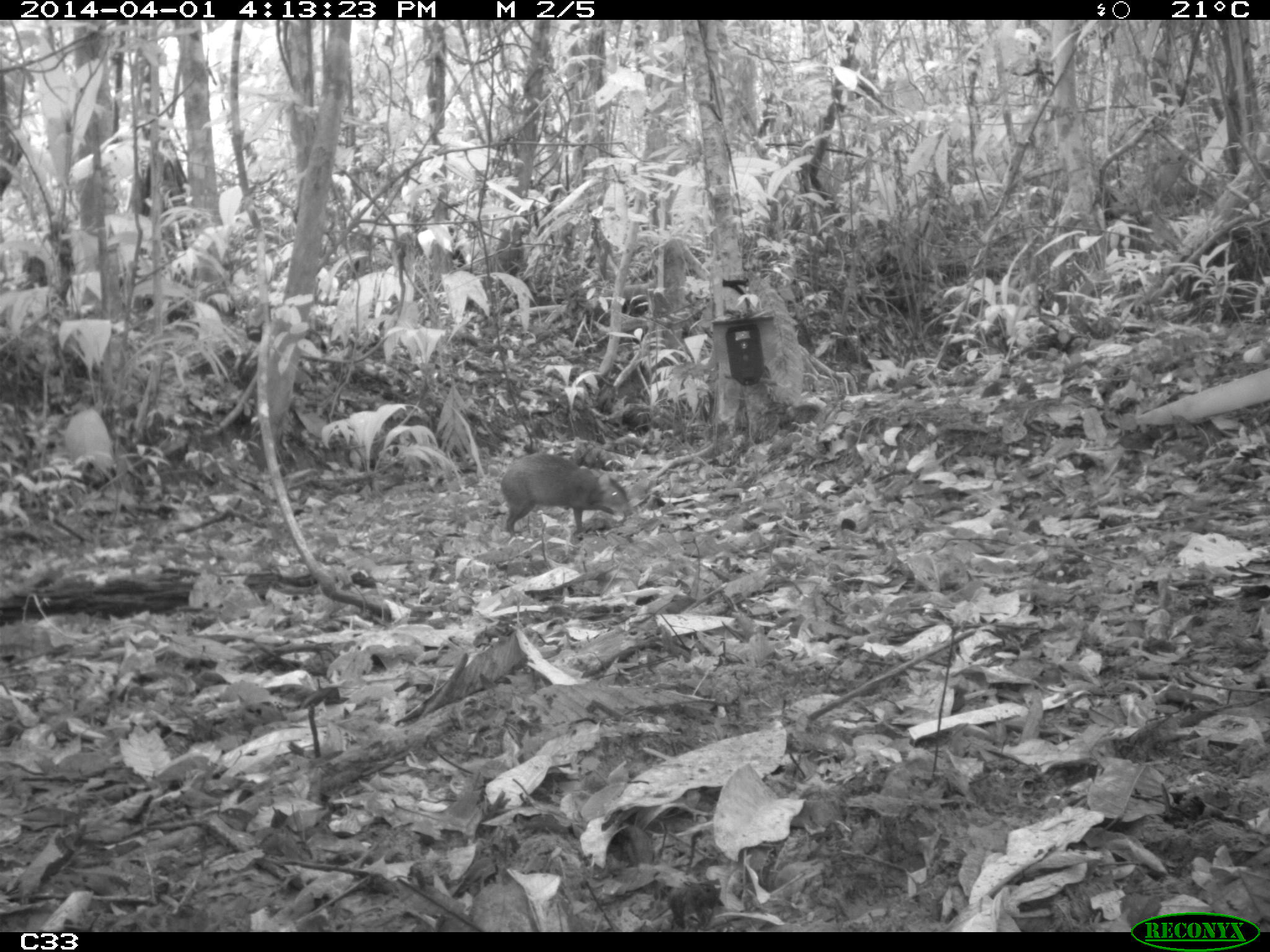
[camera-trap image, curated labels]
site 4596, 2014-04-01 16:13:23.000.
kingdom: Animalia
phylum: Chordata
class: Mammalia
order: Rodentia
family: Dasyproctidae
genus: Dasyprocta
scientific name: Dasyprocta leporina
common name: red-rumped agouti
Dasyprocta leporina (red-rumped agouti), count 1, age adult.